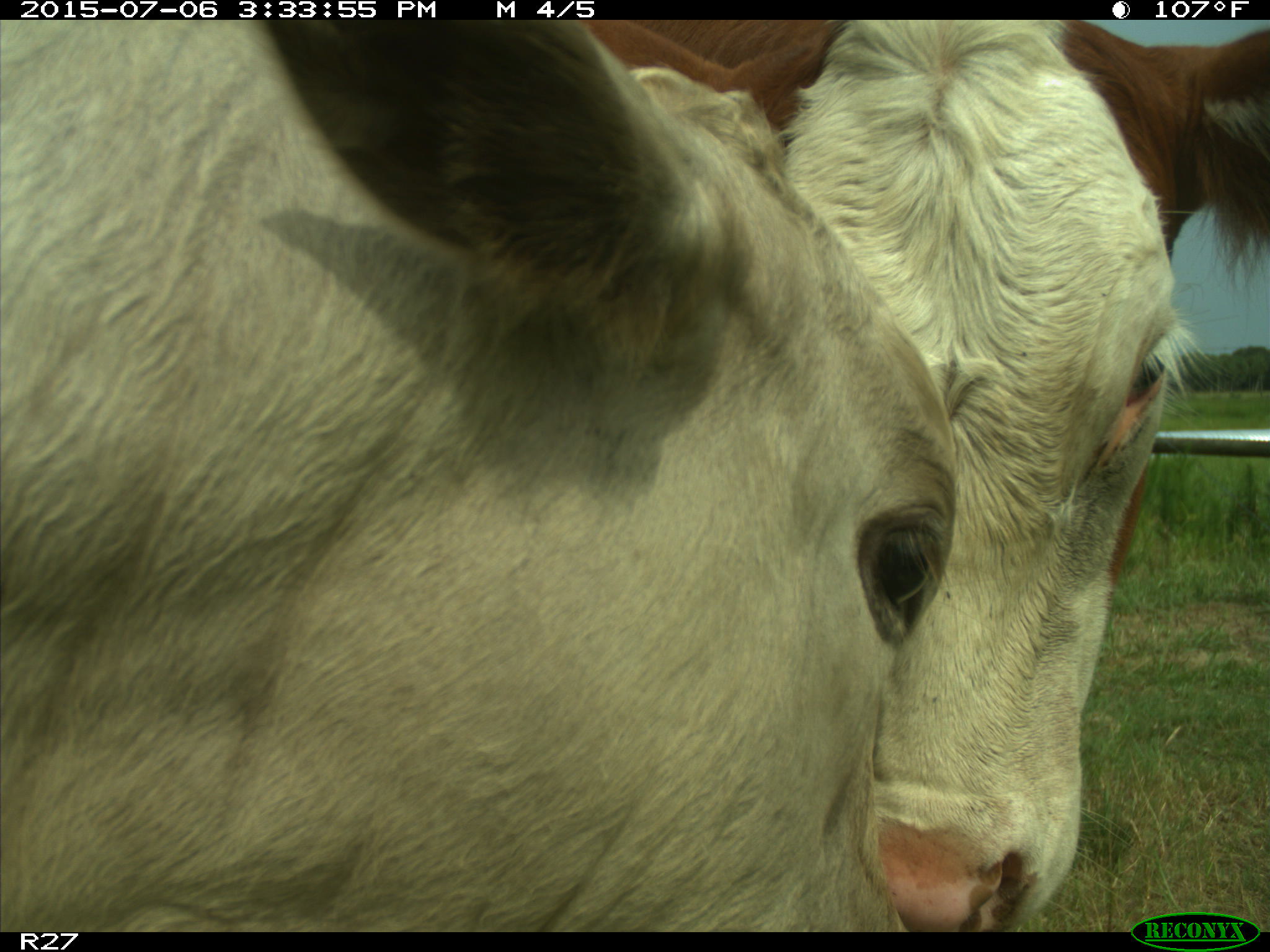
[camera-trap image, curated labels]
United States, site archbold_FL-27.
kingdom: Animalia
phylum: Chordata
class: Mammalia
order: Artiodactyla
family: Bovidae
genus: Bos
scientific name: Bos taurus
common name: domestic cow